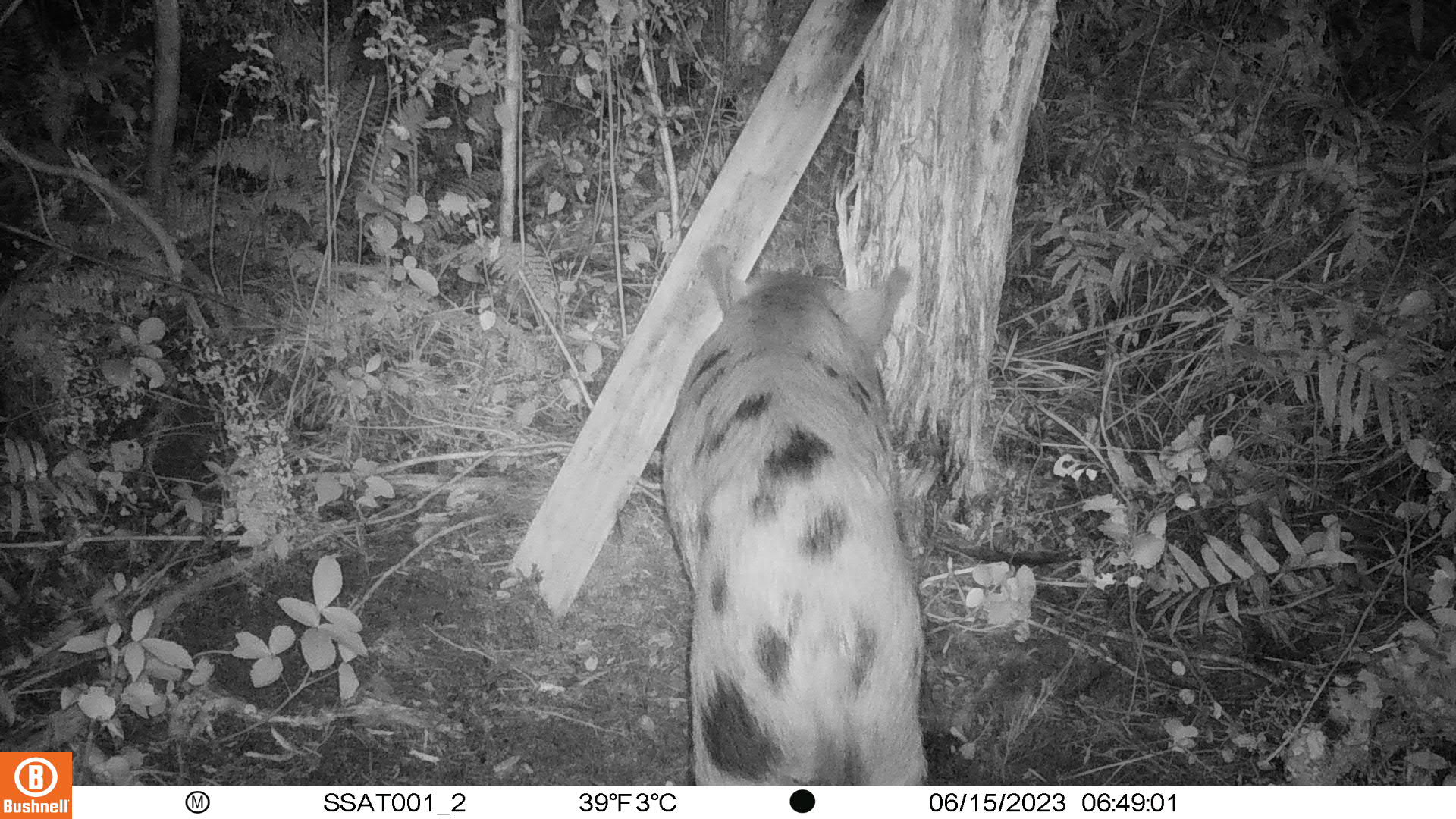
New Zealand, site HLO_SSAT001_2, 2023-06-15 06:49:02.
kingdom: Animalia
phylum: Chordata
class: Mammalia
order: Artiodactyla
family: Suidae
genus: Sus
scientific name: Sus scrofa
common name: pig